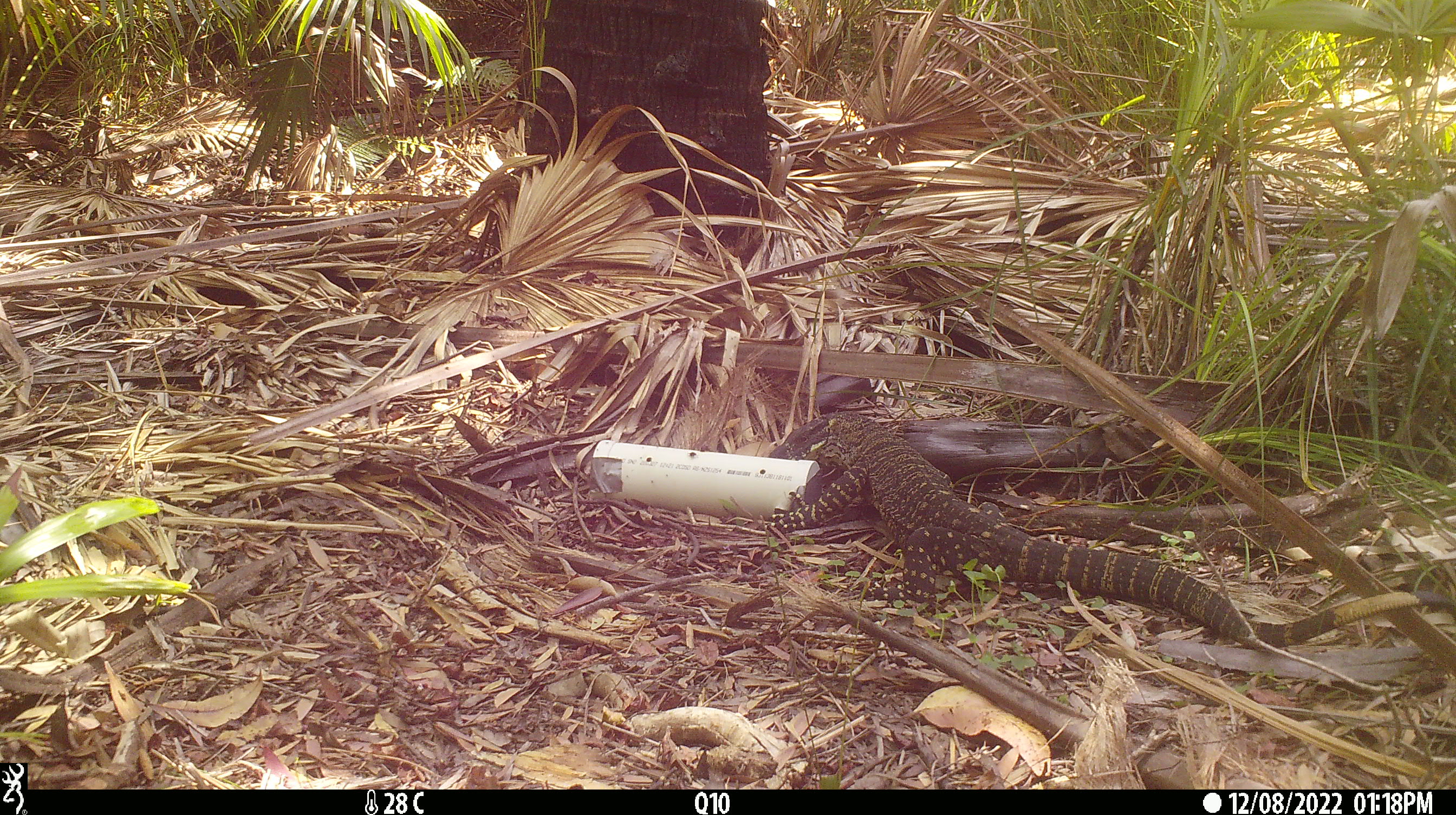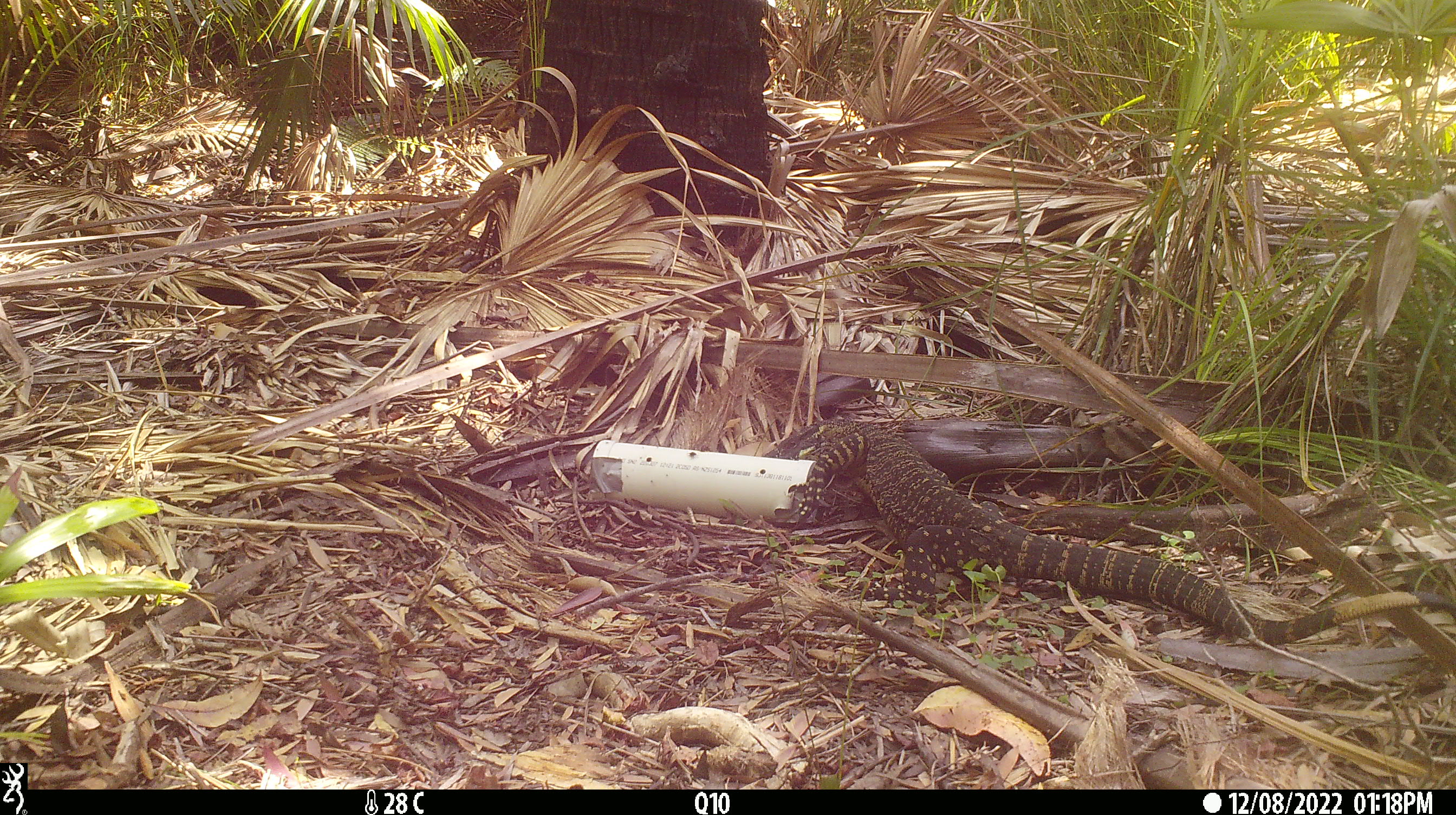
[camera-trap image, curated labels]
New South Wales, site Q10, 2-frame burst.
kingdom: Animalia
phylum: Chordata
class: Reptilia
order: Squamata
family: Varanidae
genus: Varanus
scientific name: Varanus varius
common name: lace monitor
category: goanna